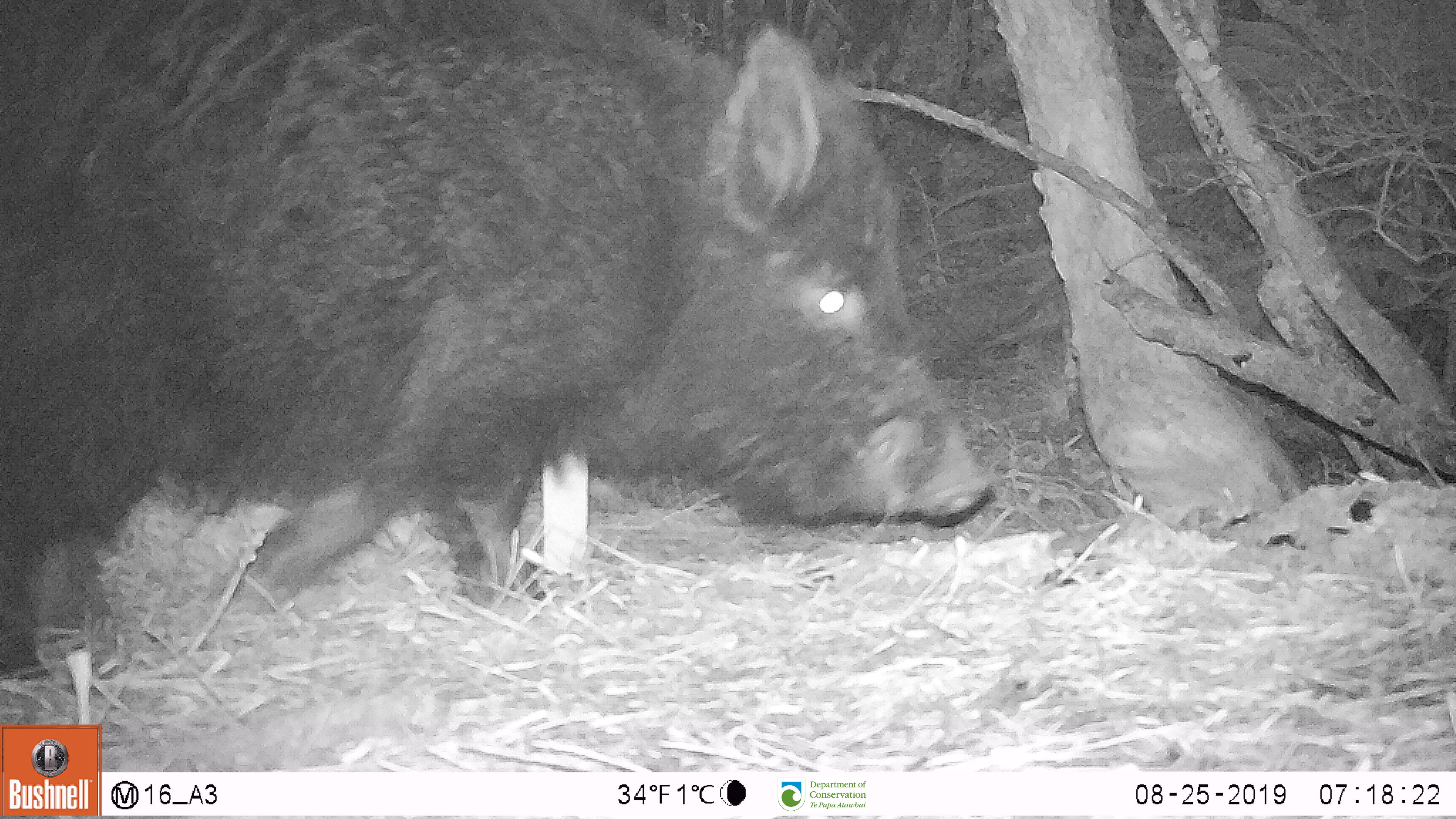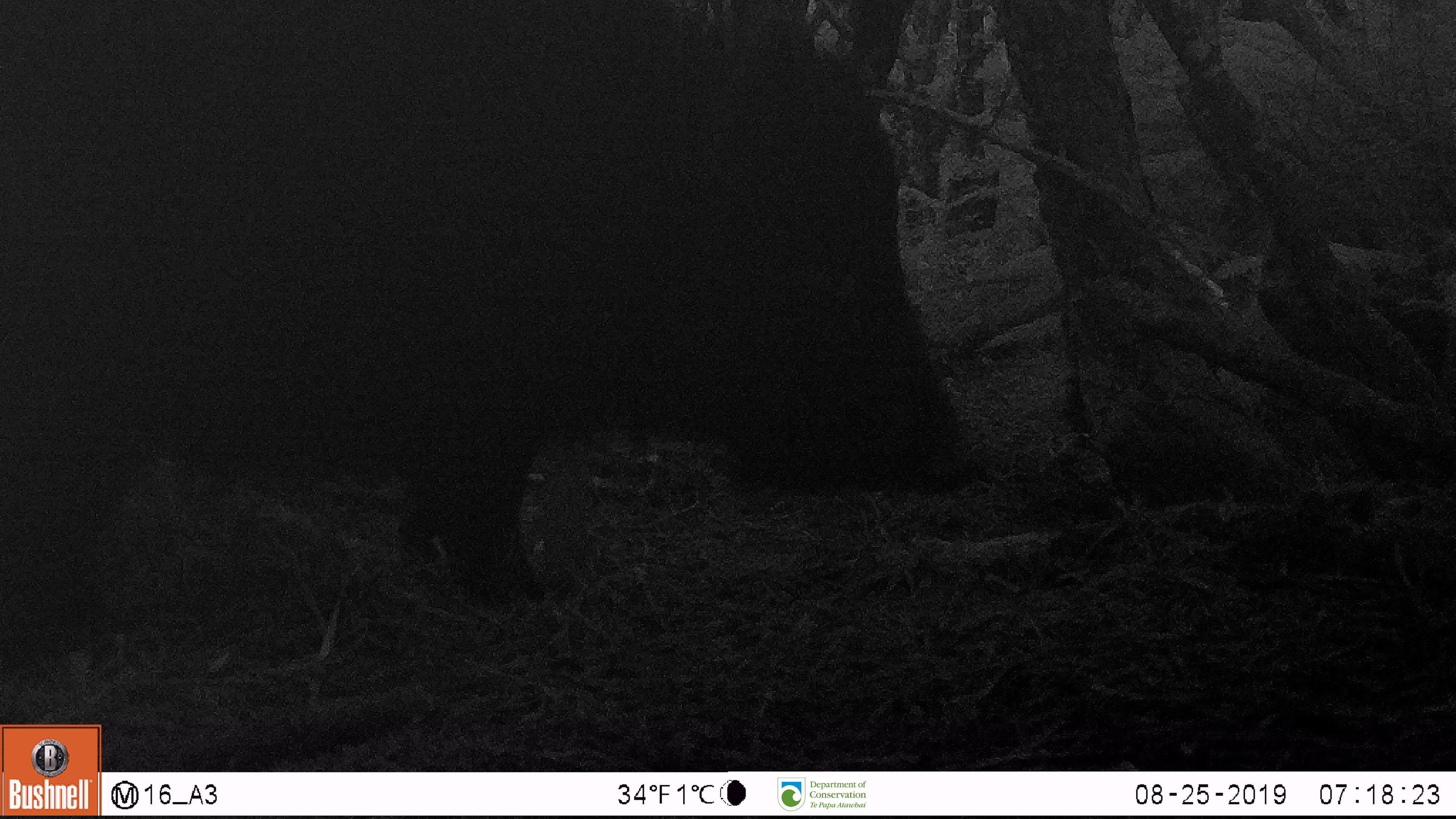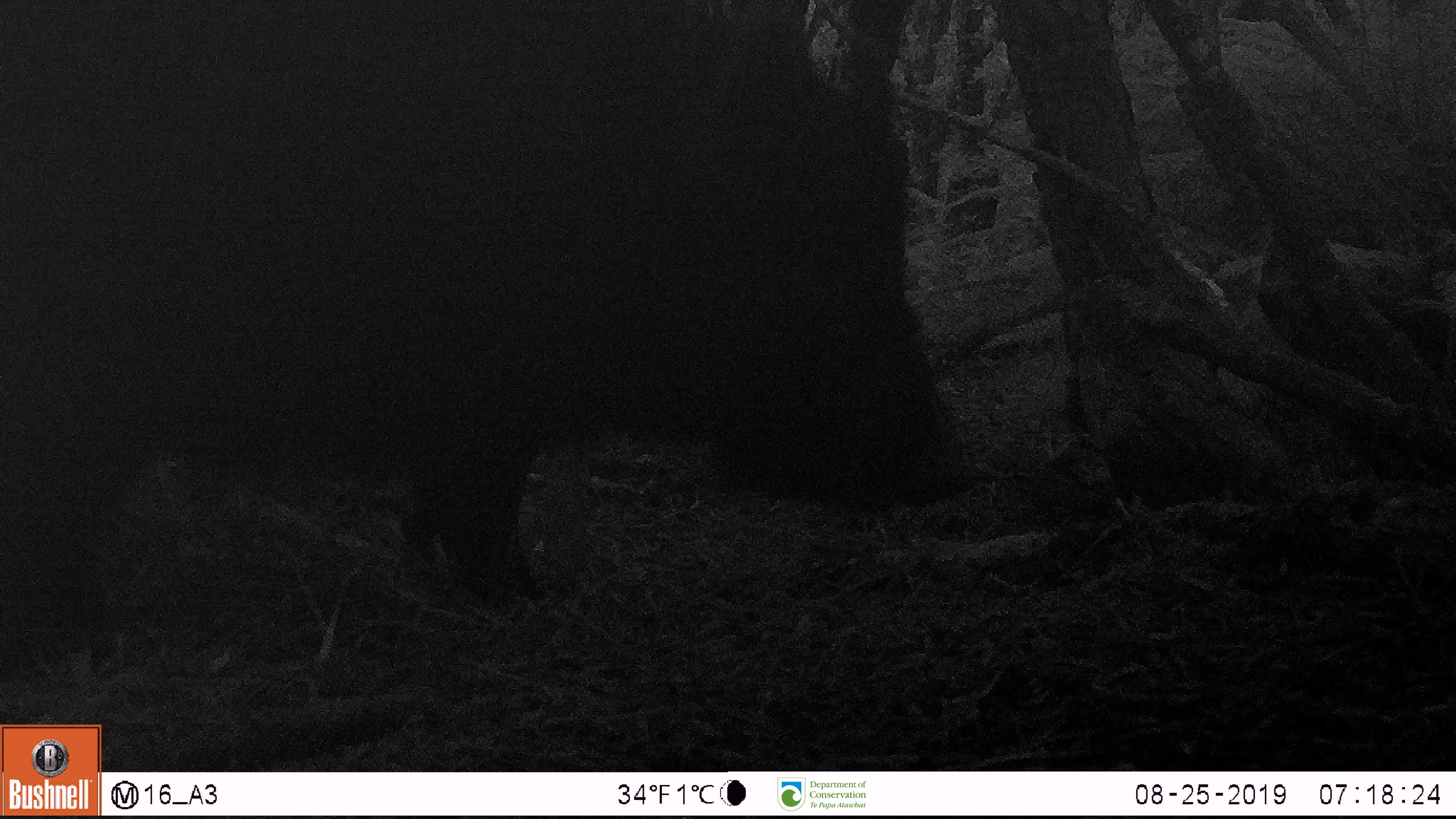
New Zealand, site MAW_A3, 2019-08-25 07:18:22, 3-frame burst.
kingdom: Animalia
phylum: Chordata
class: Mammalia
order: Artiodactyla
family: Suidae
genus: Sus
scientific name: Sus scrofa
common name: pig